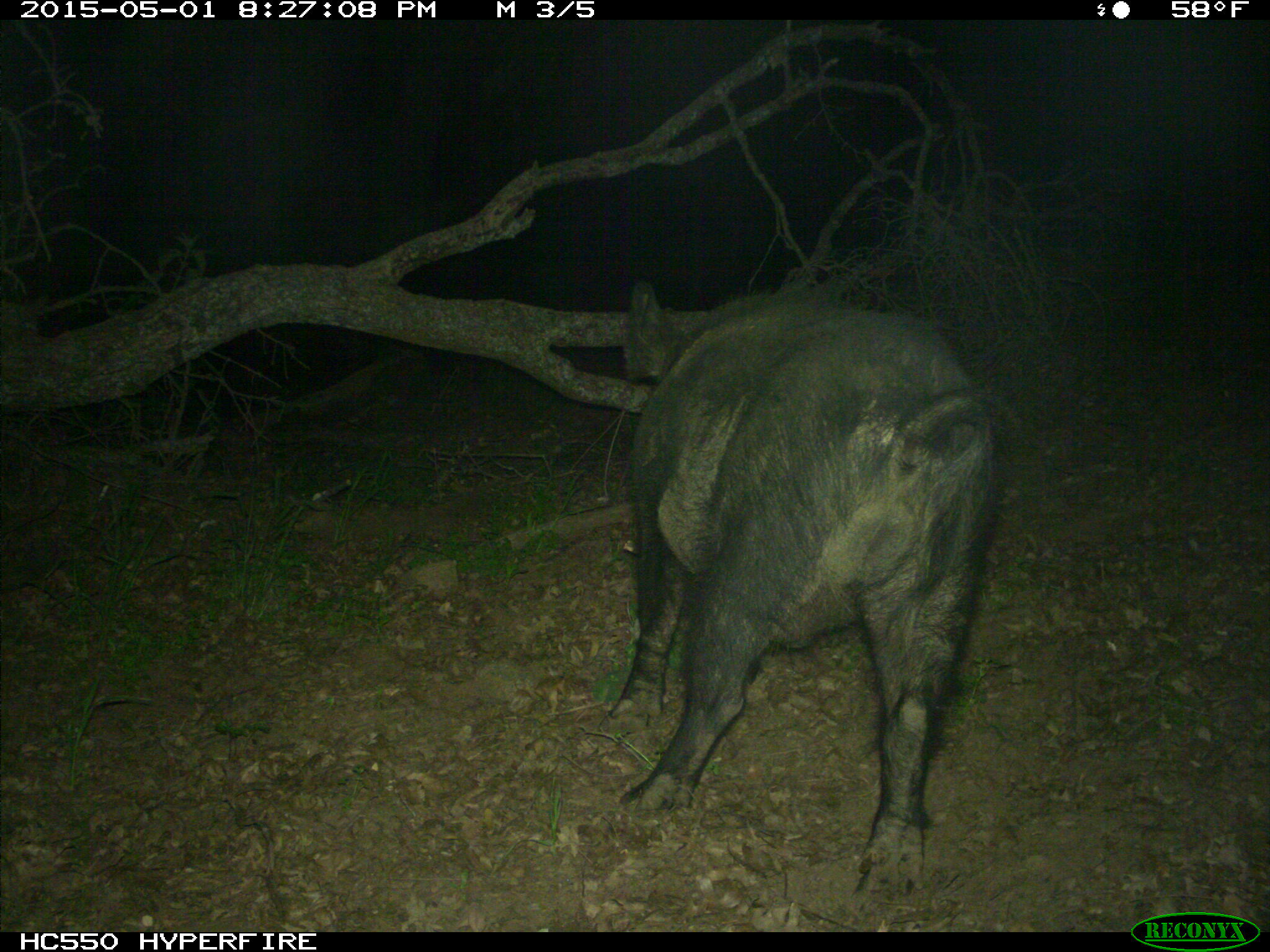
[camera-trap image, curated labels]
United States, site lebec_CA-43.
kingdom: Animalia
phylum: Chordata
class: Mammalia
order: Artiodactyla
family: Suidae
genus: Sus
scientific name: Sus scrofa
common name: wild boar